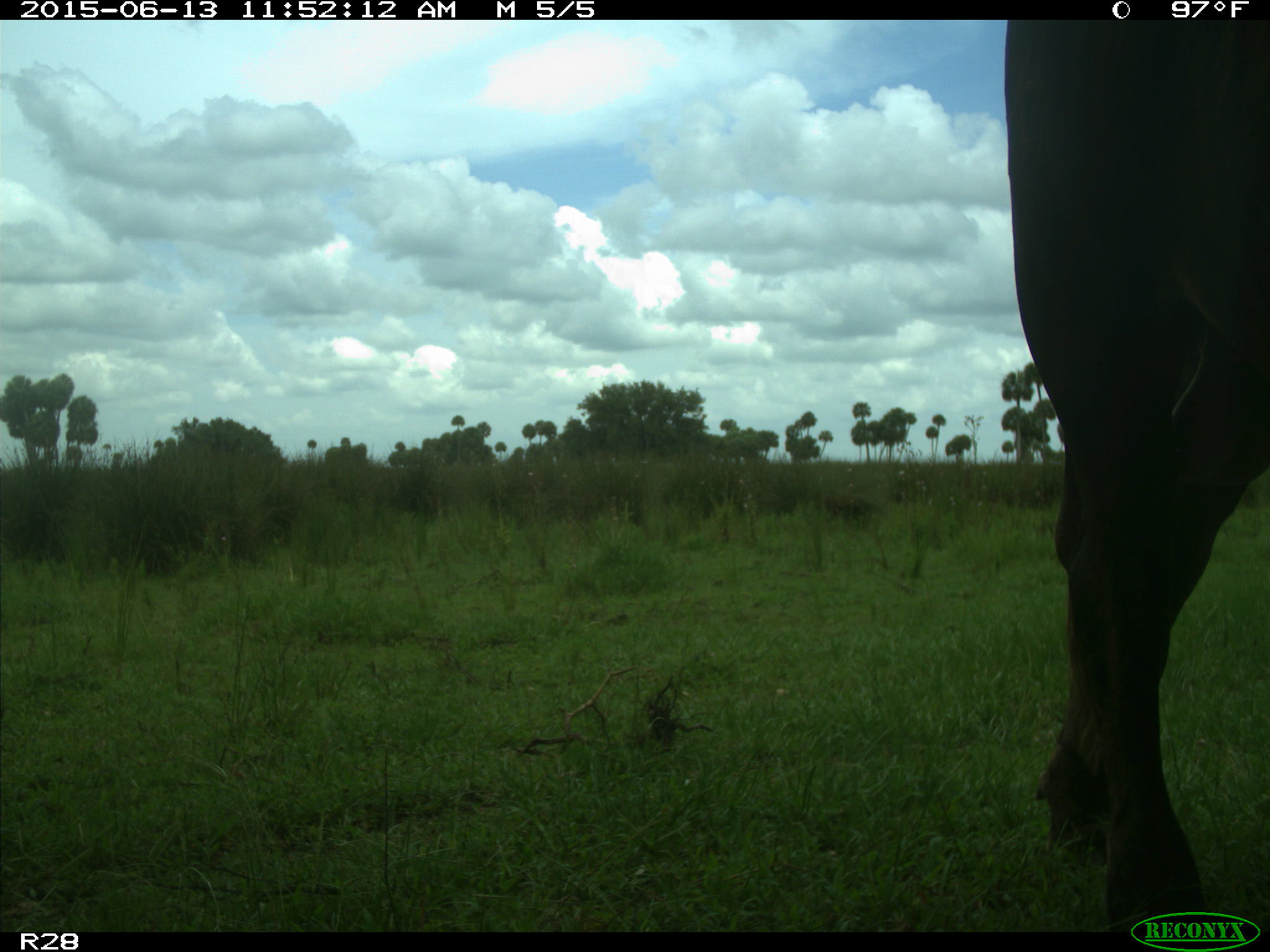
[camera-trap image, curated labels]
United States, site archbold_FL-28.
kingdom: Animalia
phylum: Chordata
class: Mammalia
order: Artiodactyla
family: Bovidae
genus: Bos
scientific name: Bos taurus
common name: domestic cow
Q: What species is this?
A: Bos taurus (domestic cow).